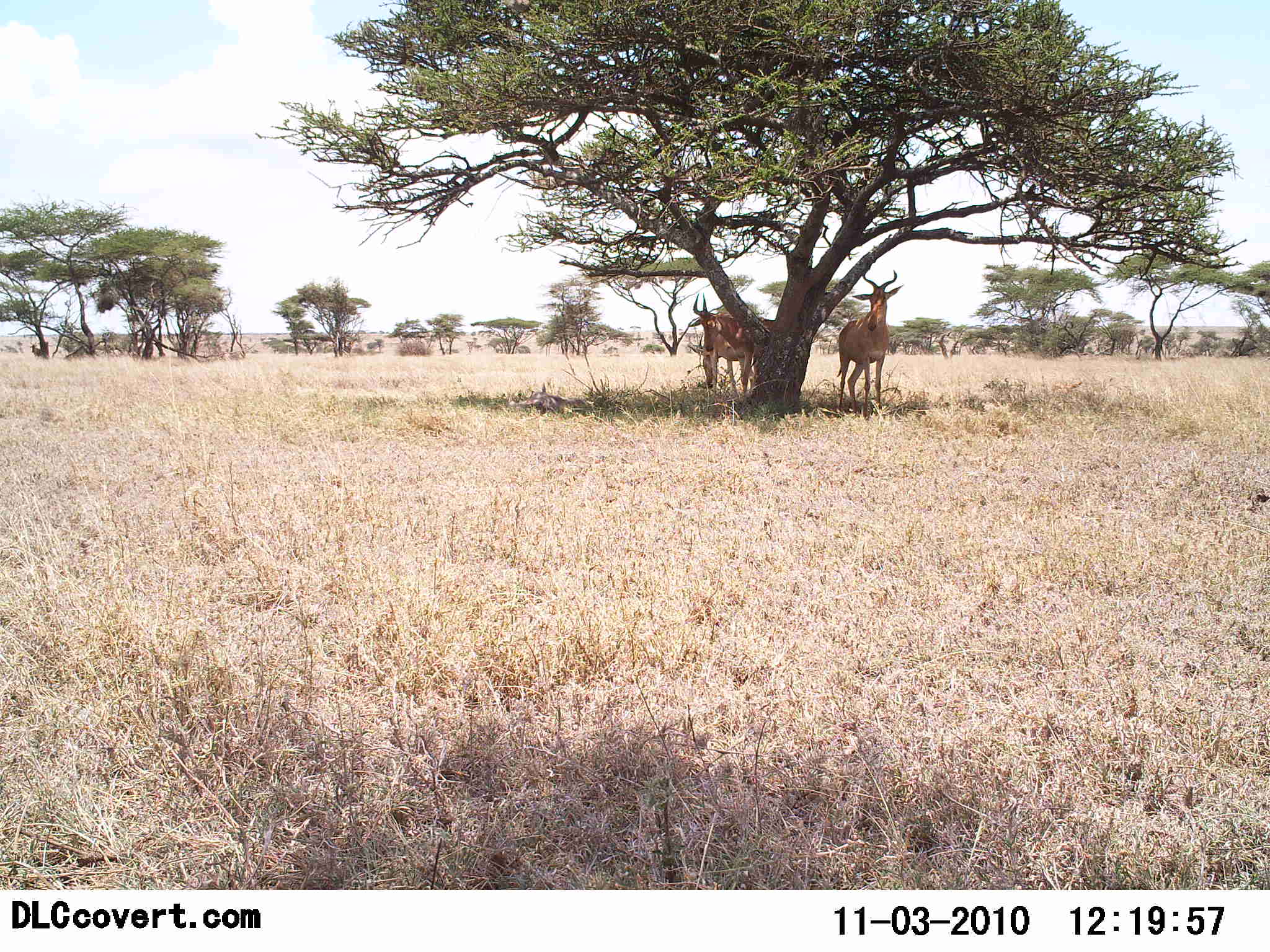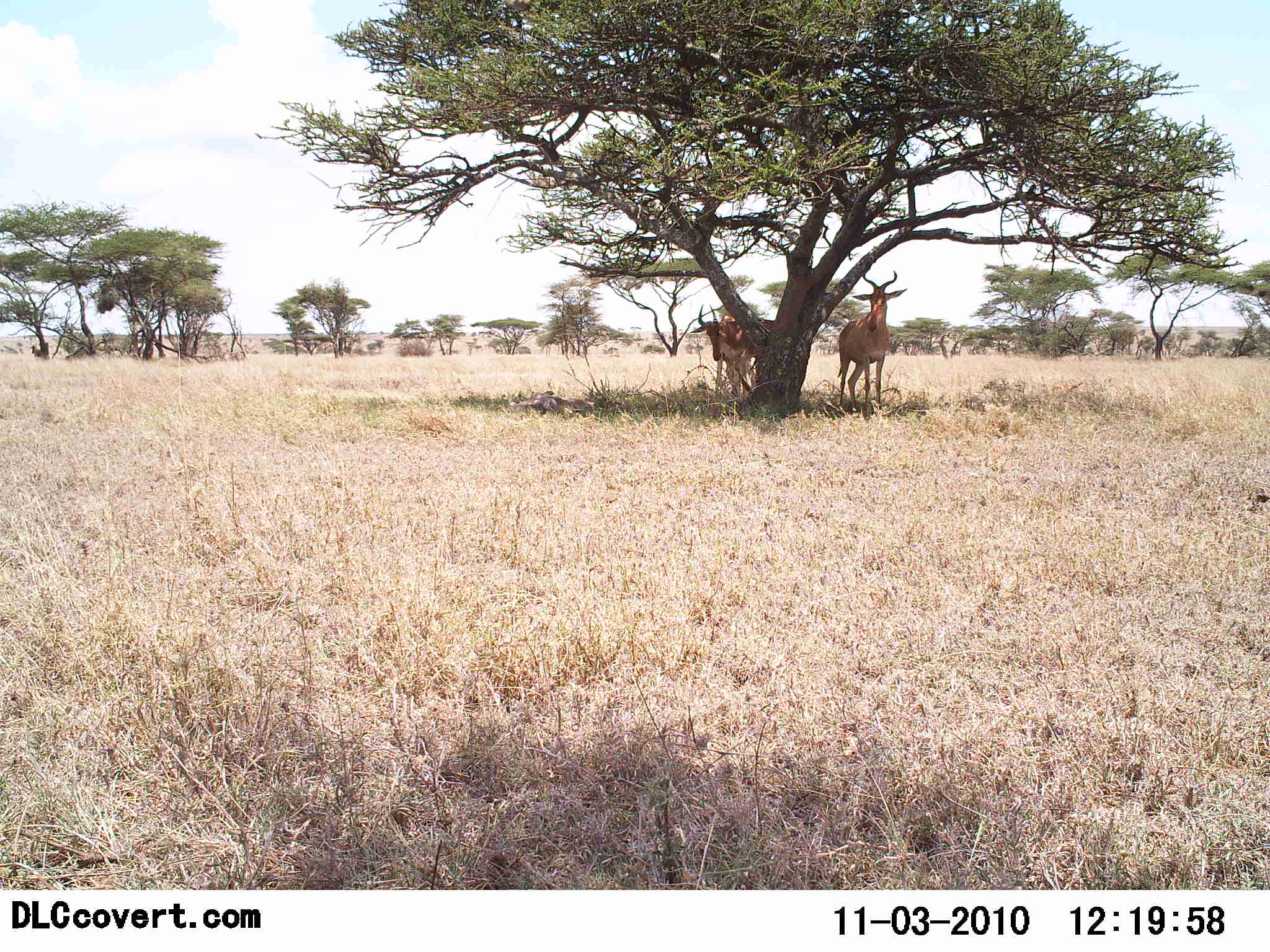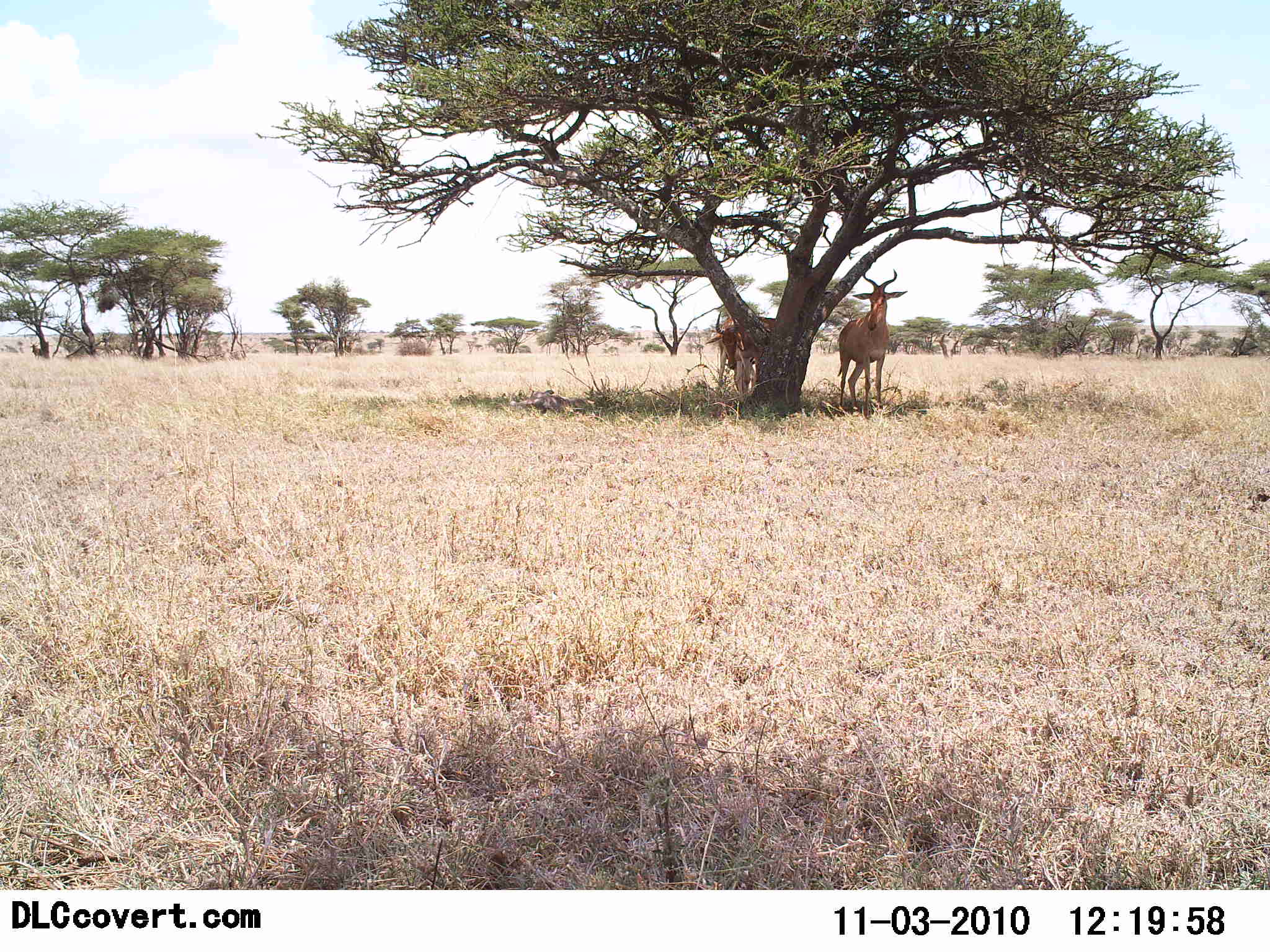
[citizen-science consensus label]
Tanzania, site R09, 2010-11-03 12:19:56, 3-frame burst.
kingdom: Animalia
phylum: Chordata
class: Mammalia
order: Artiodactyla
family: Bovidae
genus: Alcelaphus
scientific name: Alcelaphus buselaphus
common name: hartebeest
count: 2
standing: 93%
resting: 13%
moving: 20%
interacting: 0%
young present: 0%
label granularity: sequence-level